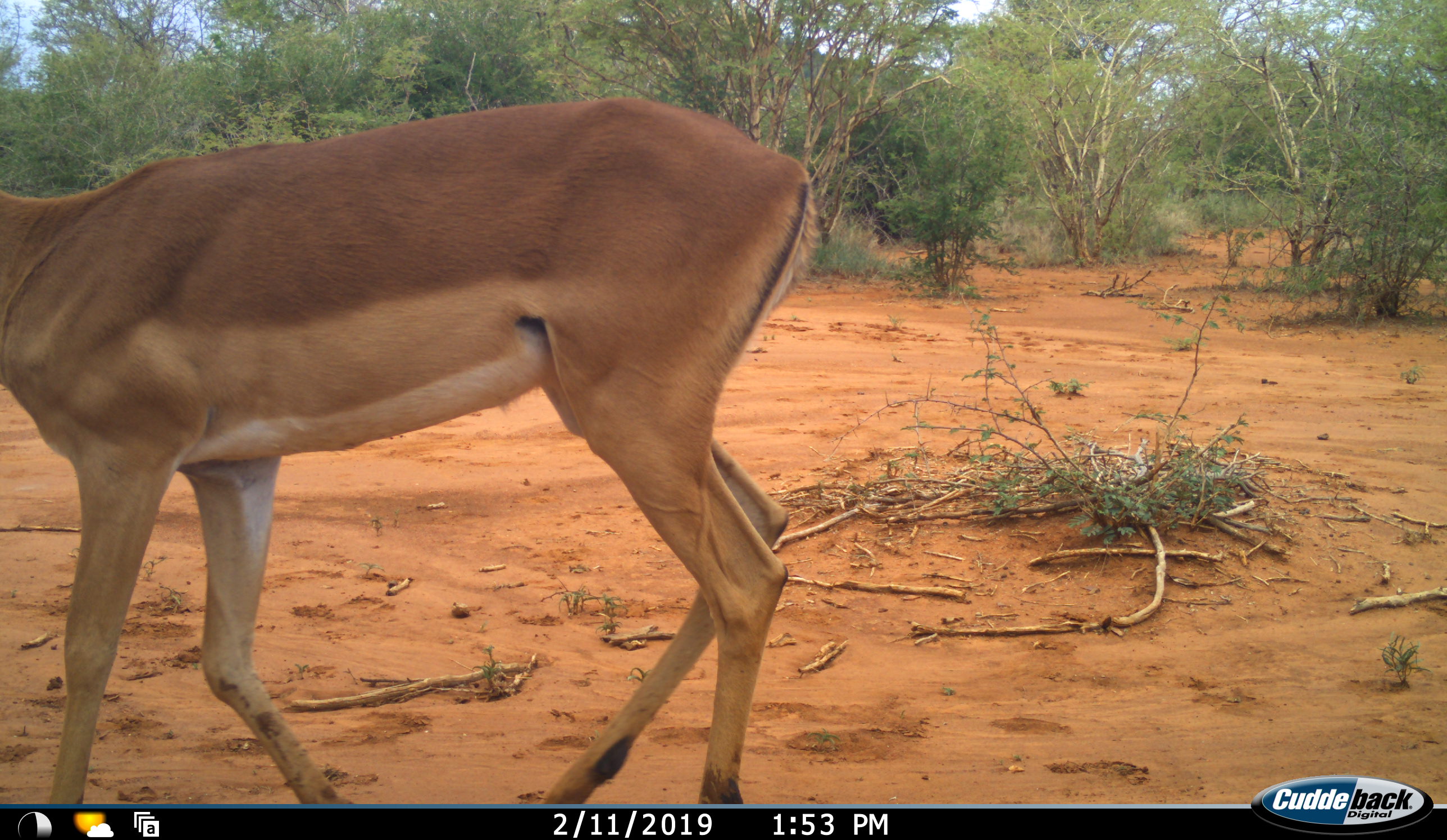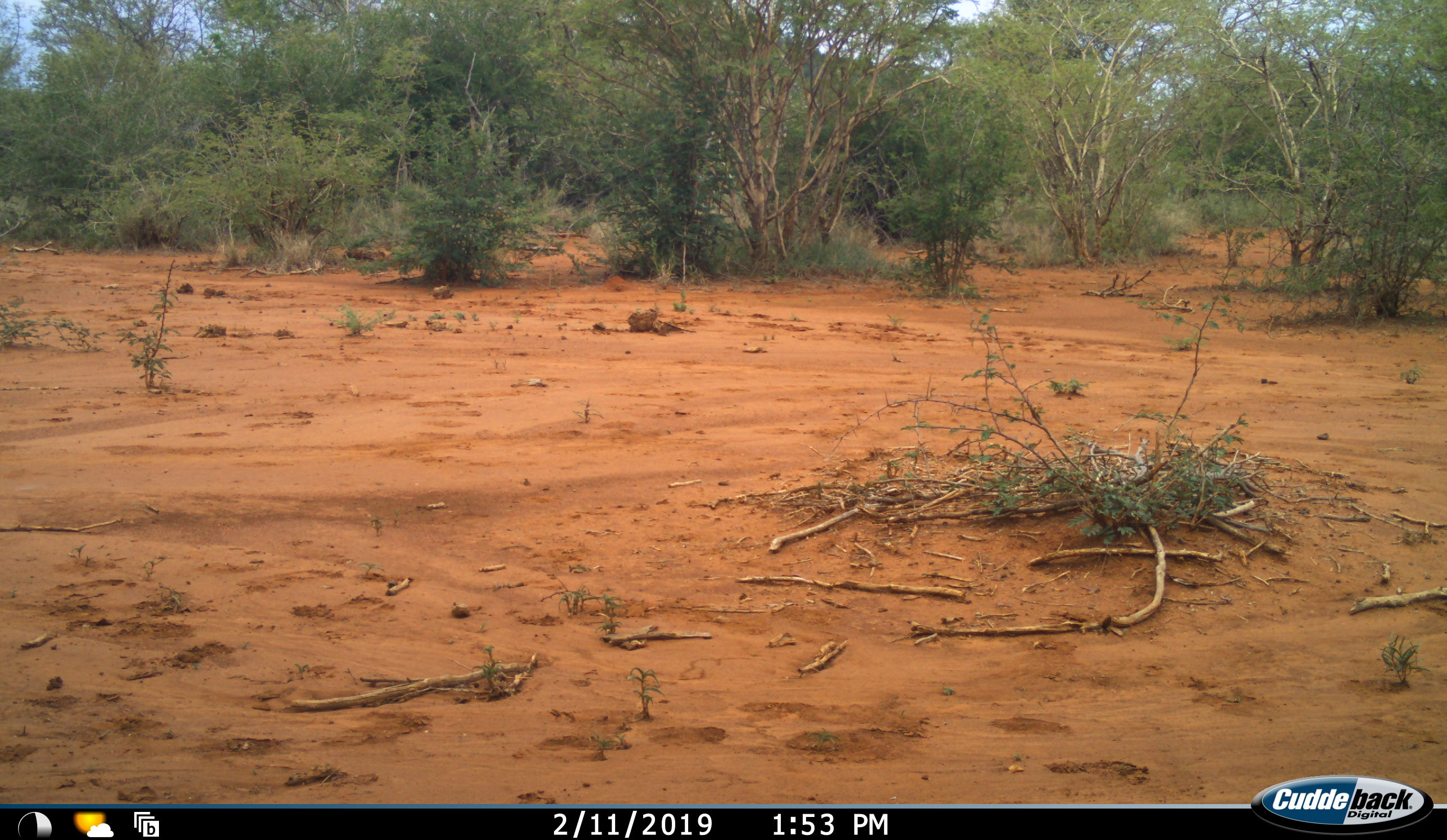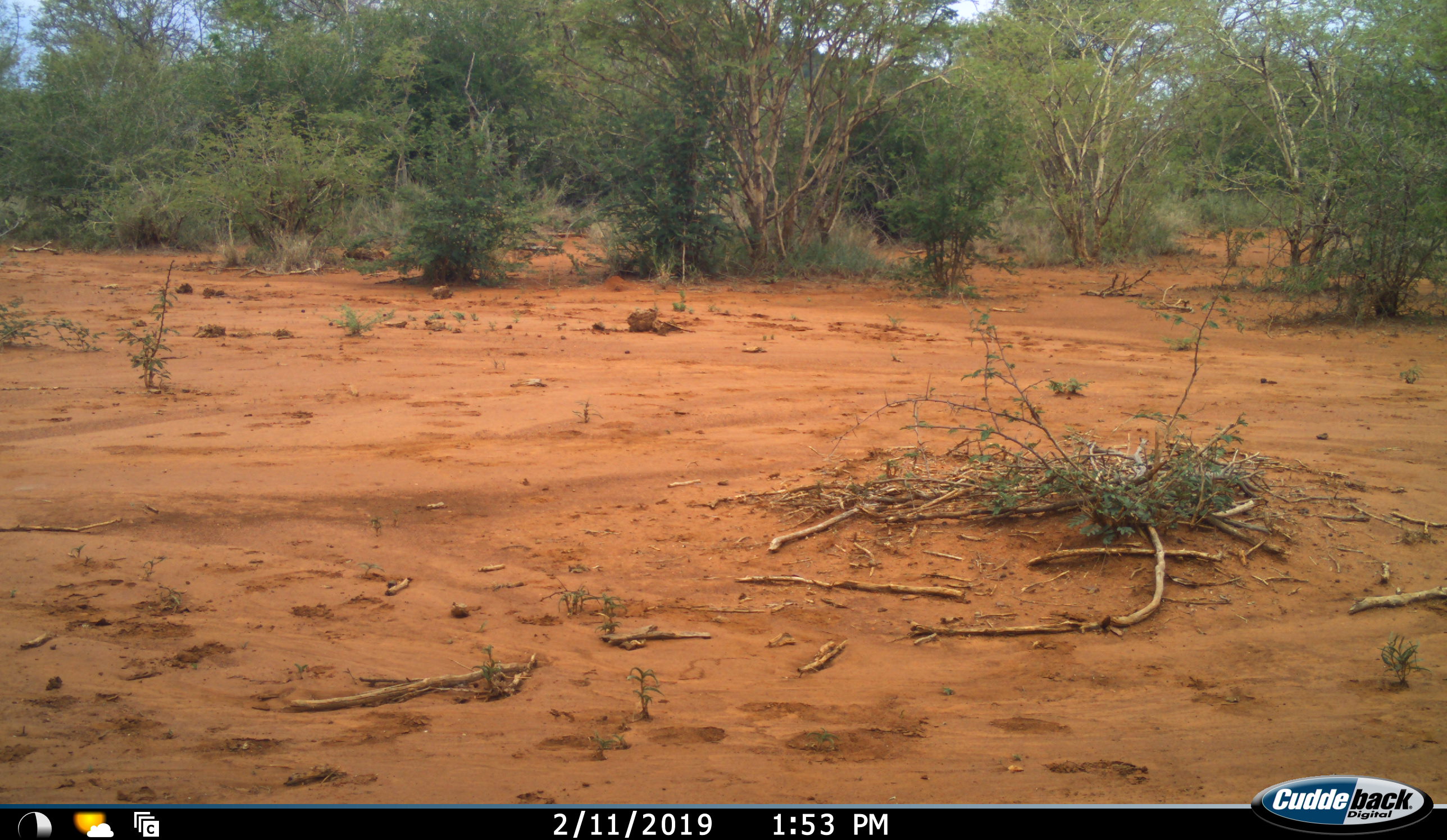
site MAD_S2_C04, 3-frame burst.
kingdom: Animalia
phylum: Chordata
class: Mammalia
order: Artiodactyla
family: Bovidae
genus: Aepyceros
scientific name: Aepyceros melampus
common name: impala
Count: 1.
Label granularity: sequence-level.